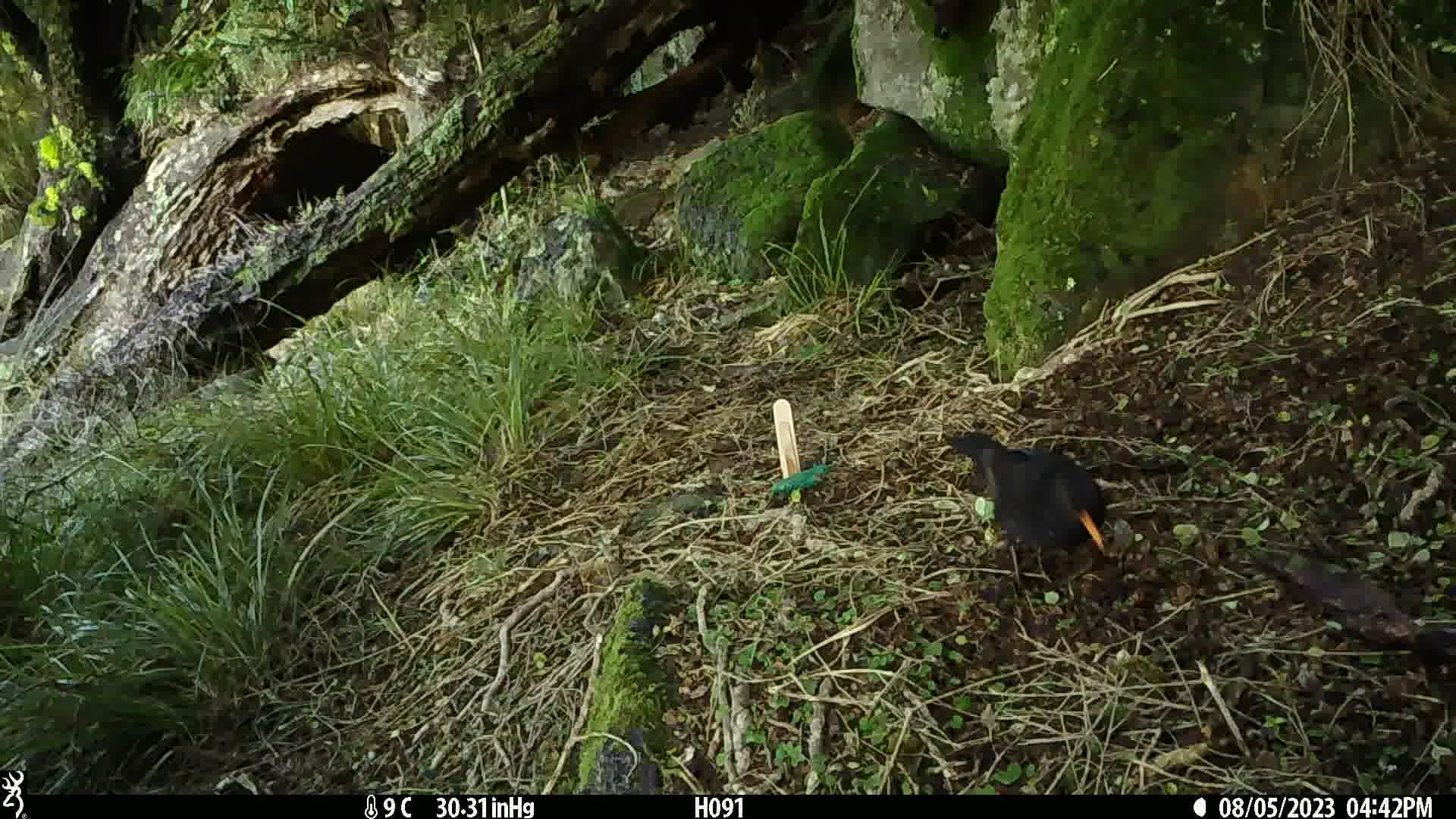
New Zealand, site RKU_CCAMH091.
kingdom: Animalia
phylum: Chordata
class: Aves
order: Passeriformes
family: Turdidae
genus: Turdus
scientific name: Turdus merula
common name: eurasian blackbird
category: blackbird